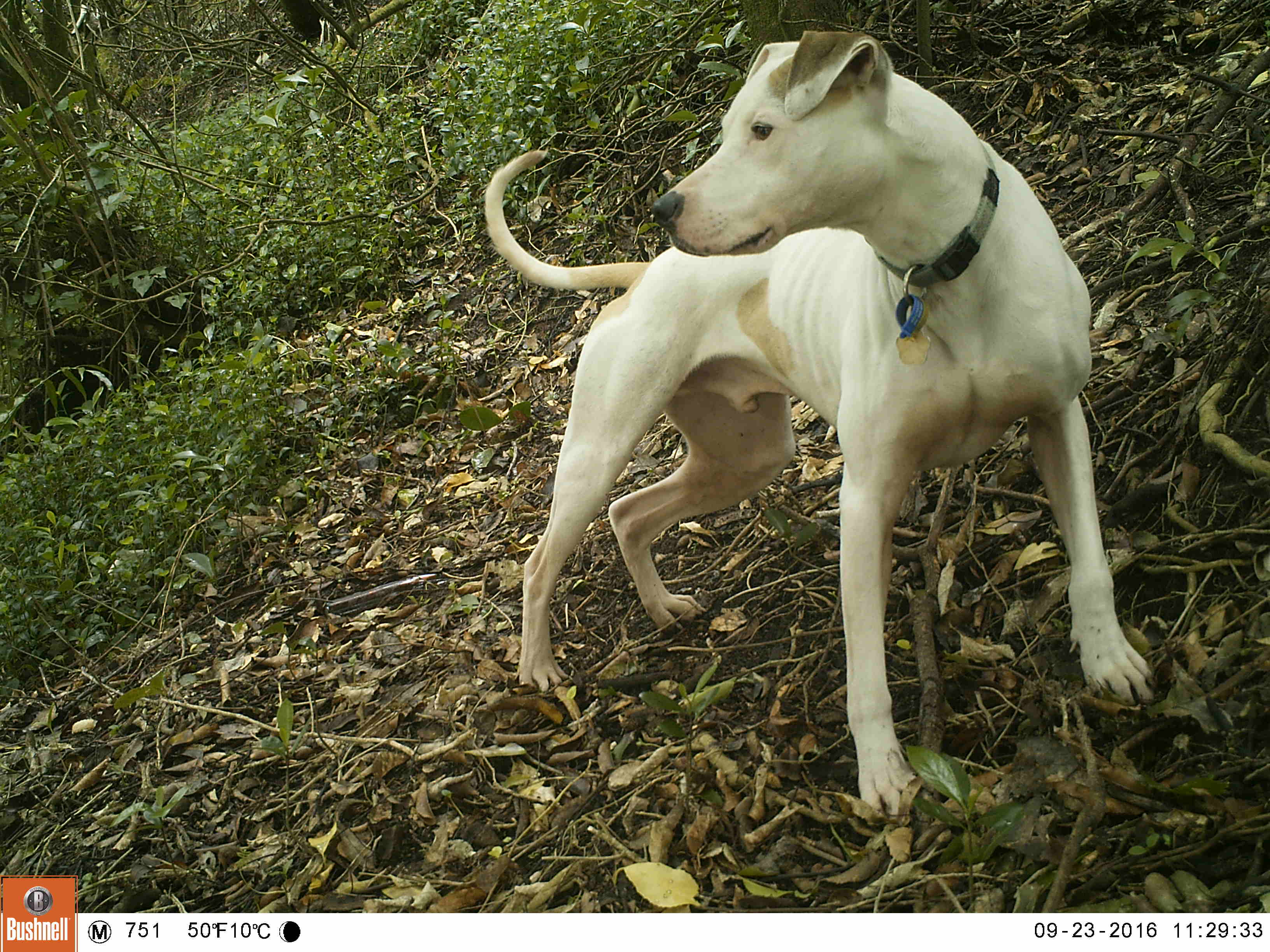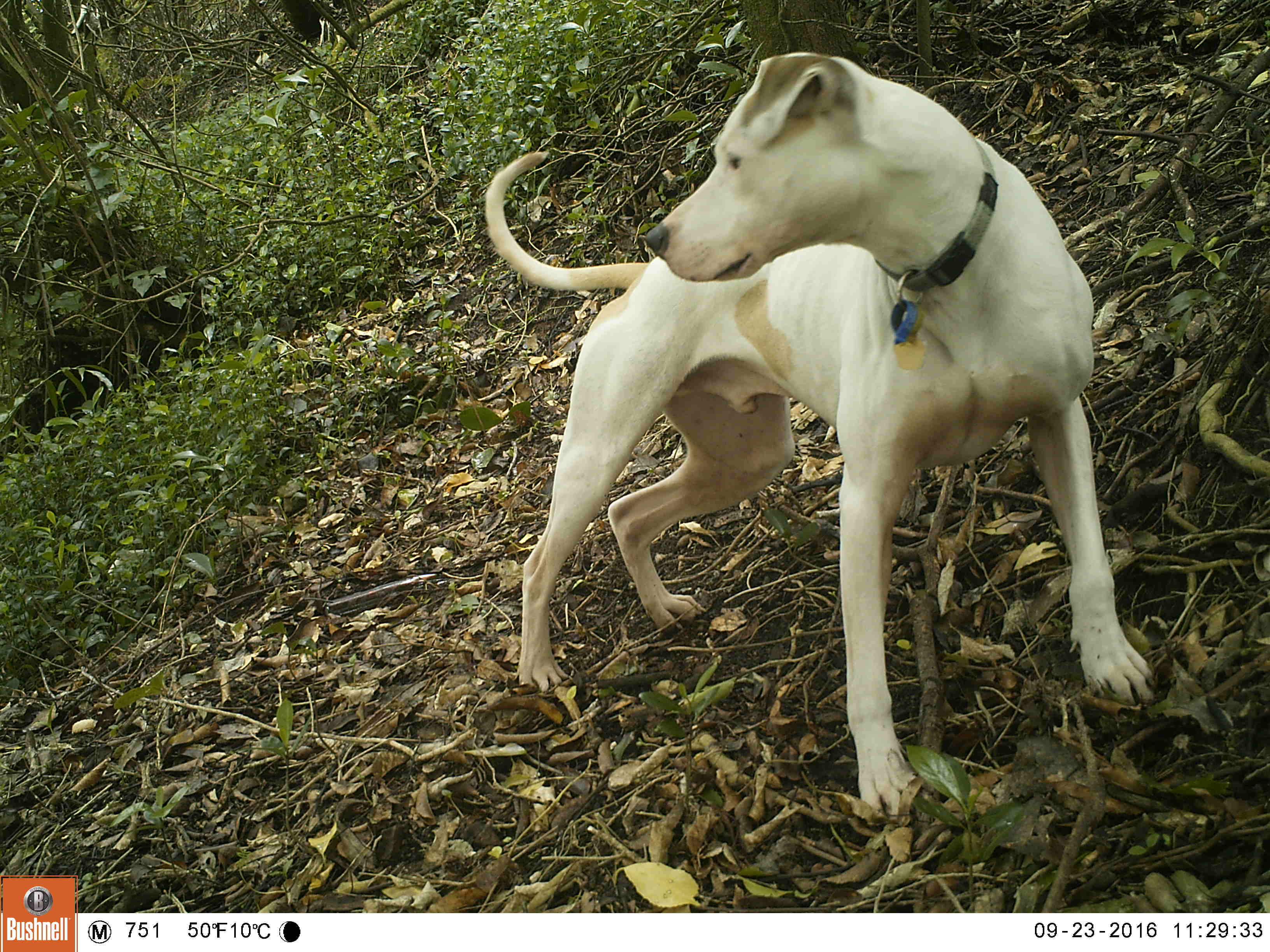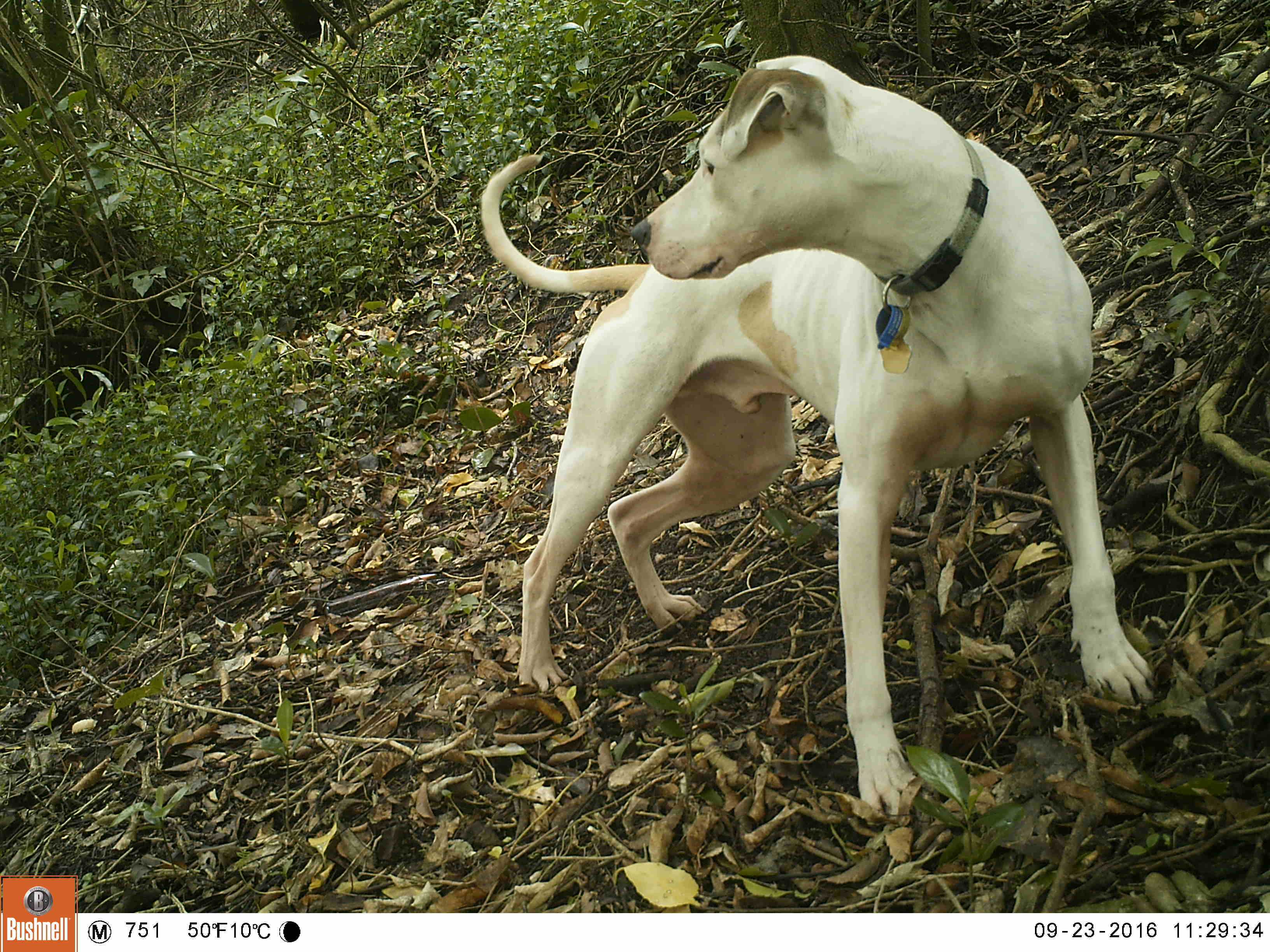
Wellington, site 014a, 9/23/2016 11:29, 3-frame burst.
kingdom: Animalia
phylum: Chordata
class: Mammalia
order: Carnivora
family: Canidae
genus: Canis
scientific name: Canis familiaris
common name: dog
Dog (Canis familiaris).